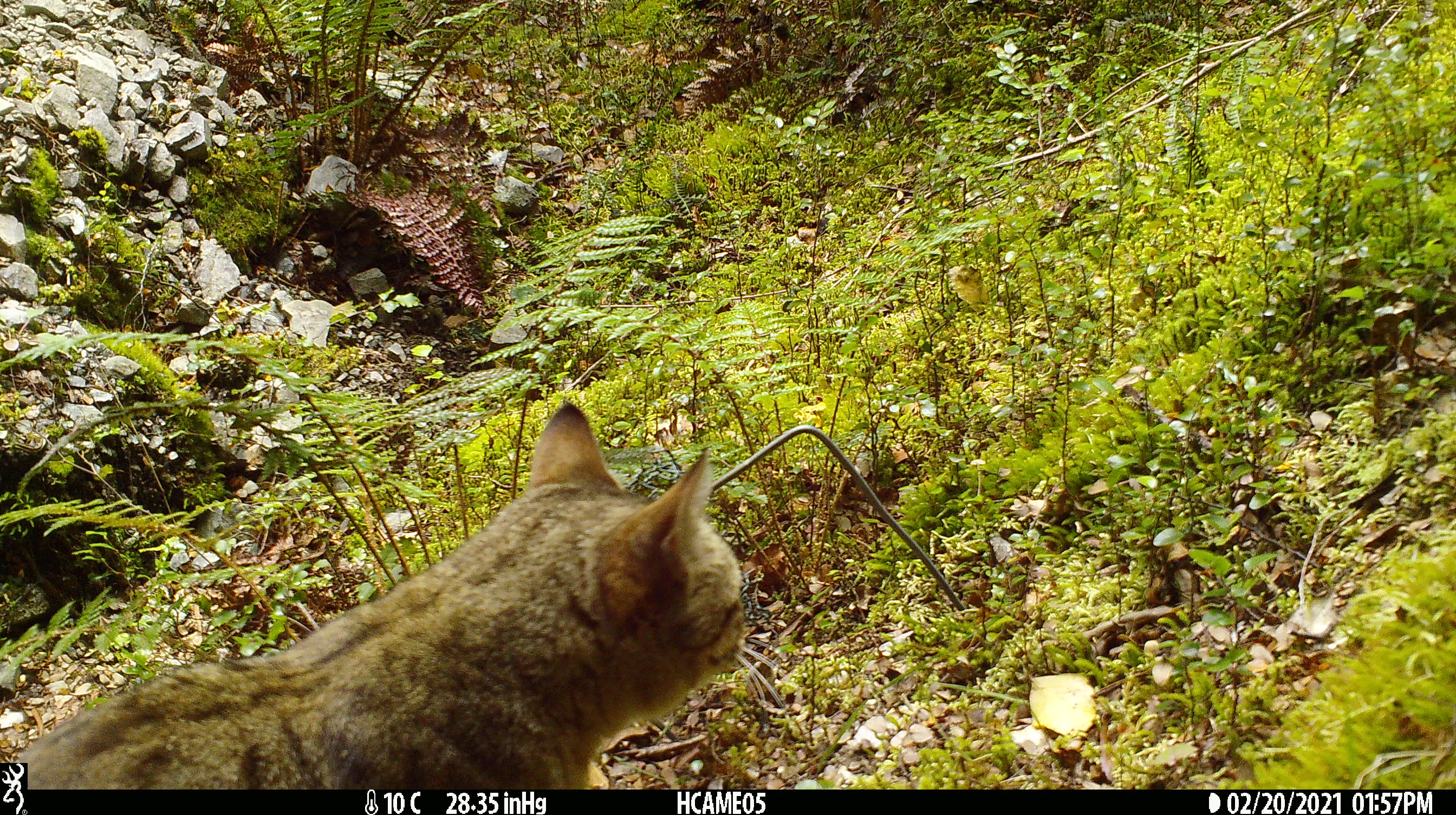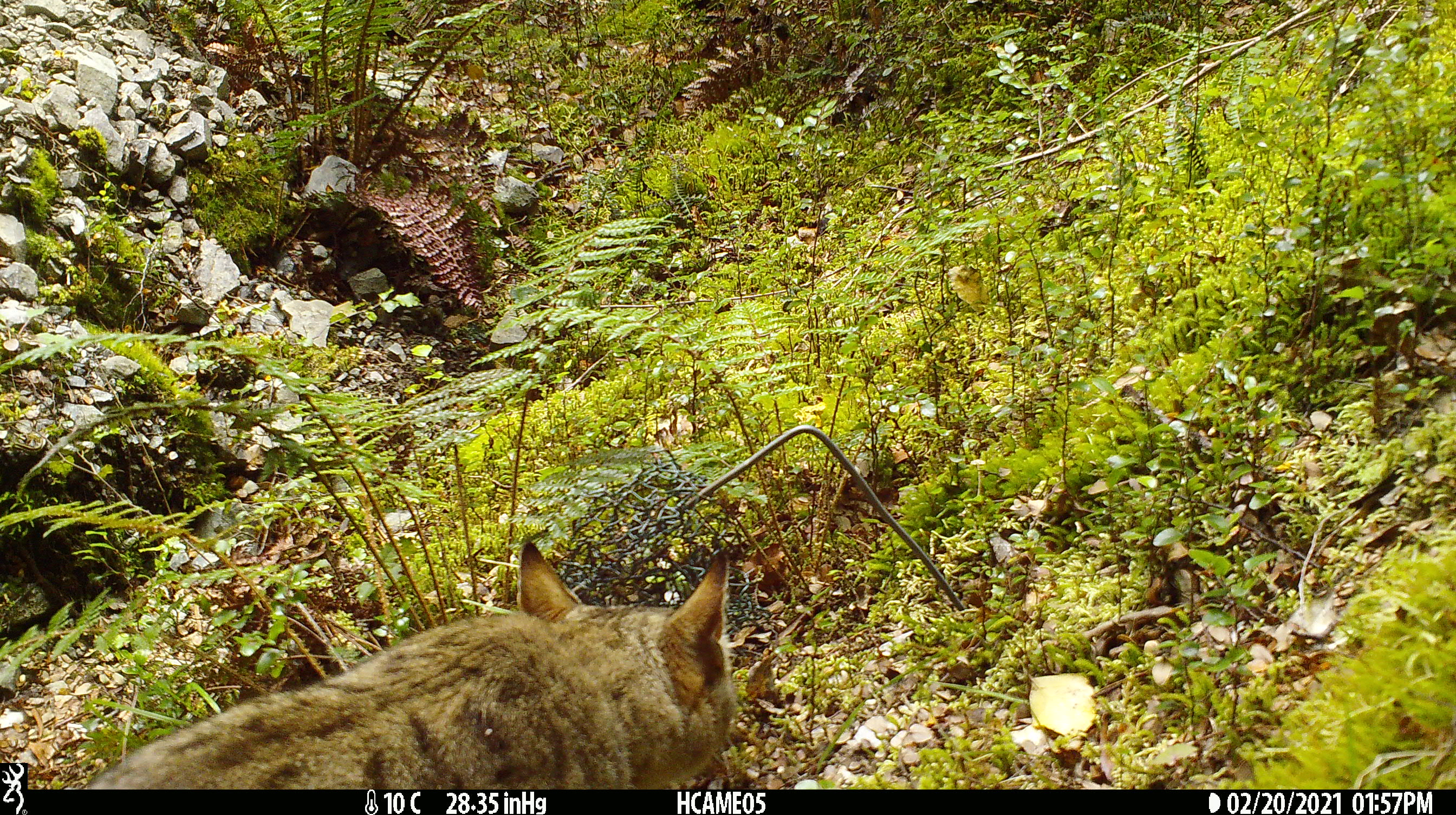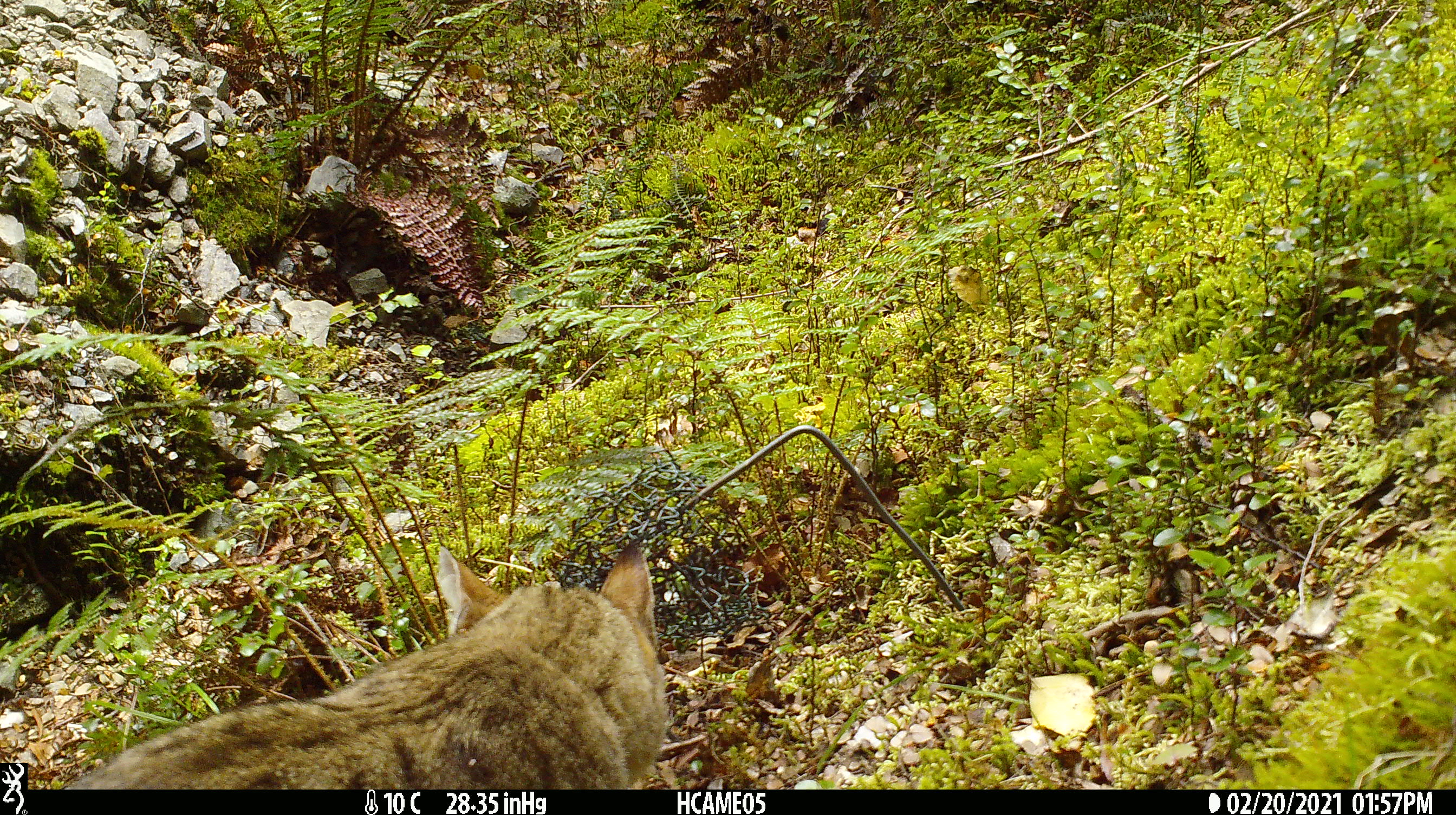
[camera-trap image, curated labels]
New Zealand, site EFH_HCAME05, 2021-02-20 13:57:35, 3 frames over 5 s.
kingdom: Animalia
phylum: Chordata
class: Mammalia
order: Carnivora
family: Felidae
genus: Felis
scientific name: Felis catus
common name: domestic cat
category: cat